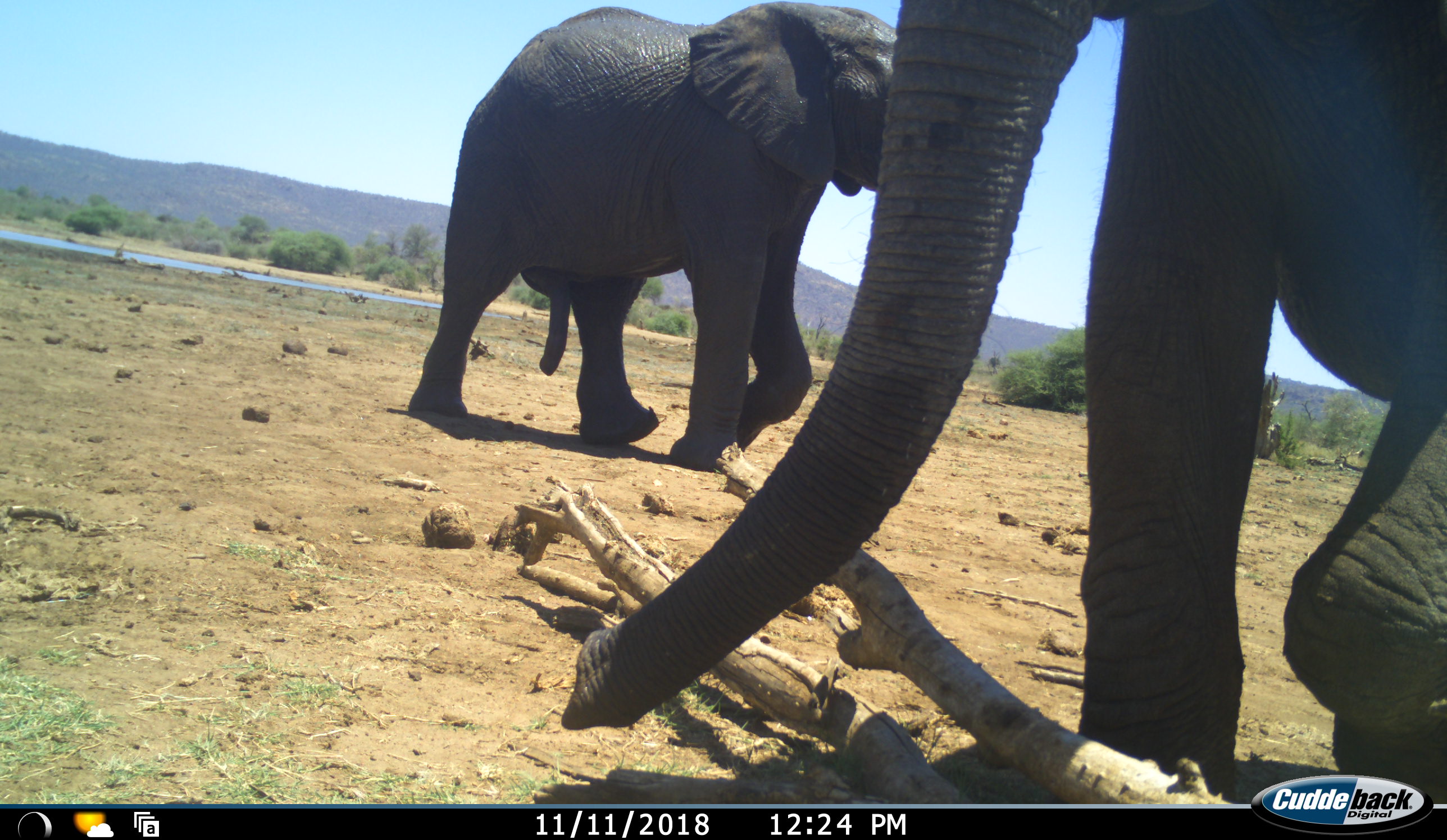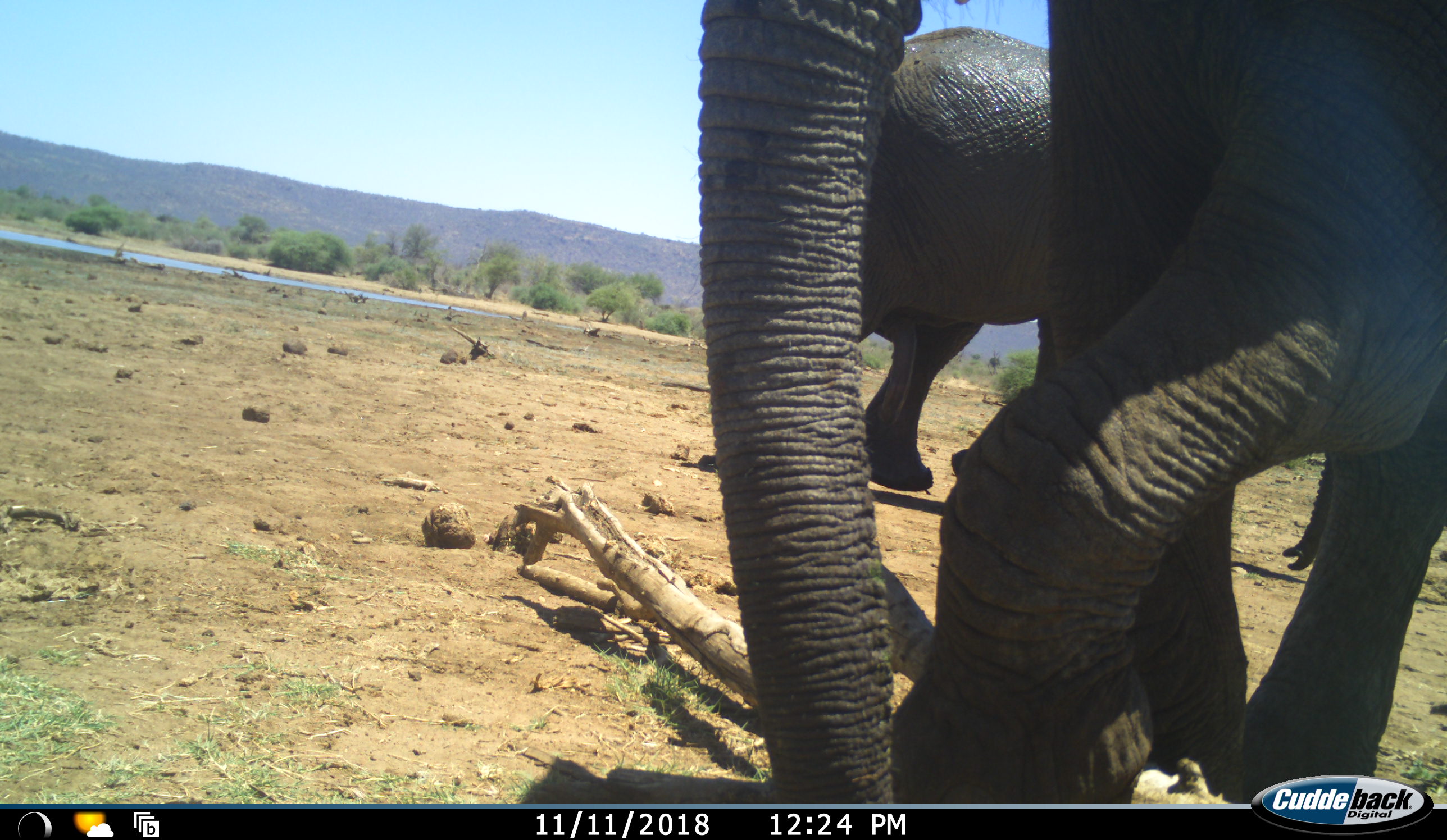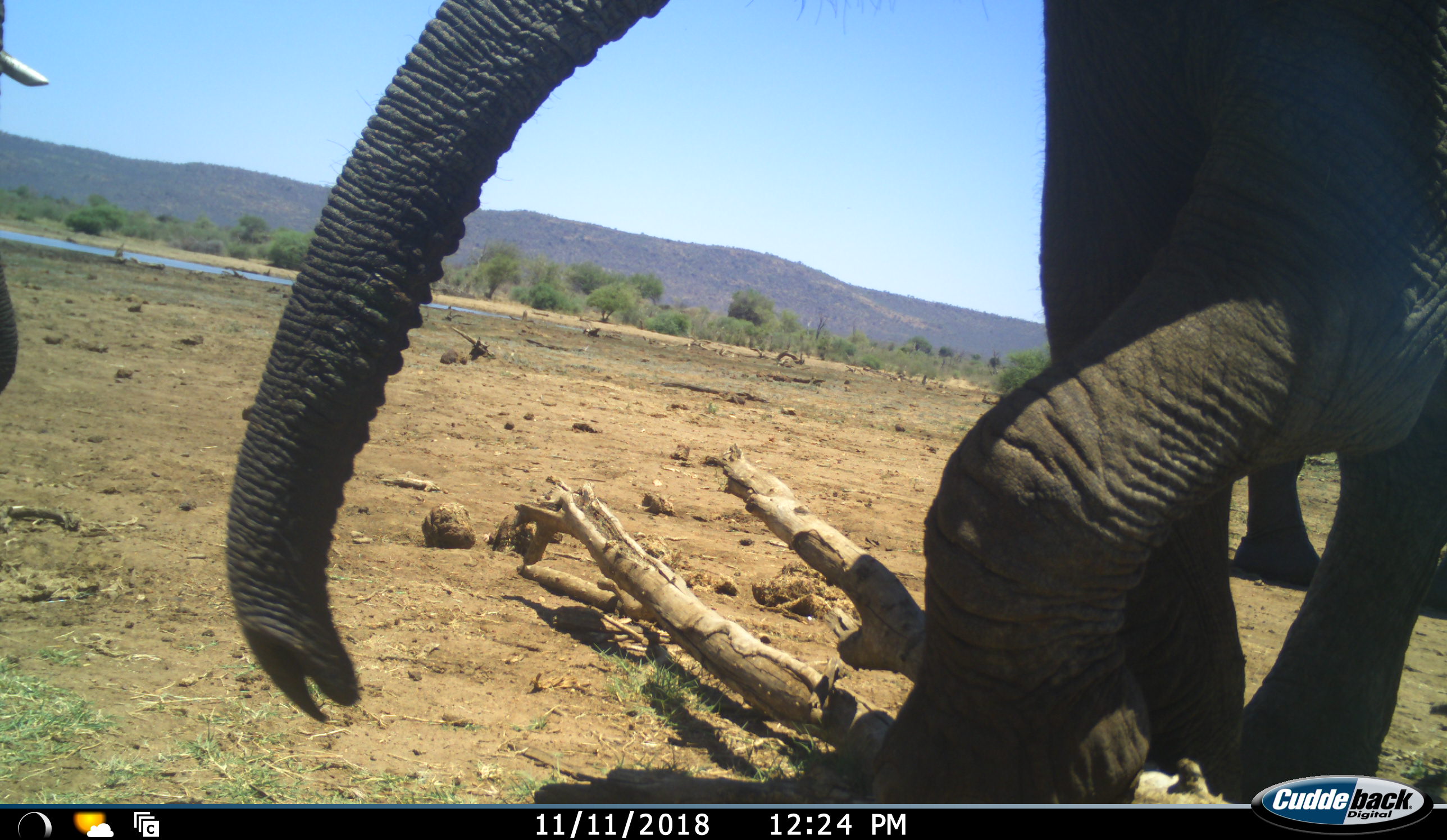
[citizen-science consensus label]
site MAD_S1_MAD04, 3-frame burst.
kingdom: Animalia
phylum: Chordata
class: Mammalia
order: Proboscidea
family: Elephantidae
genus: Loxodonta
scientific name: Loxodonta africana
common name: african bush elephant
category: elephant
Elephant (african bush elephant) (Loxodonta africana), count 3. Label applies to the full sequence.